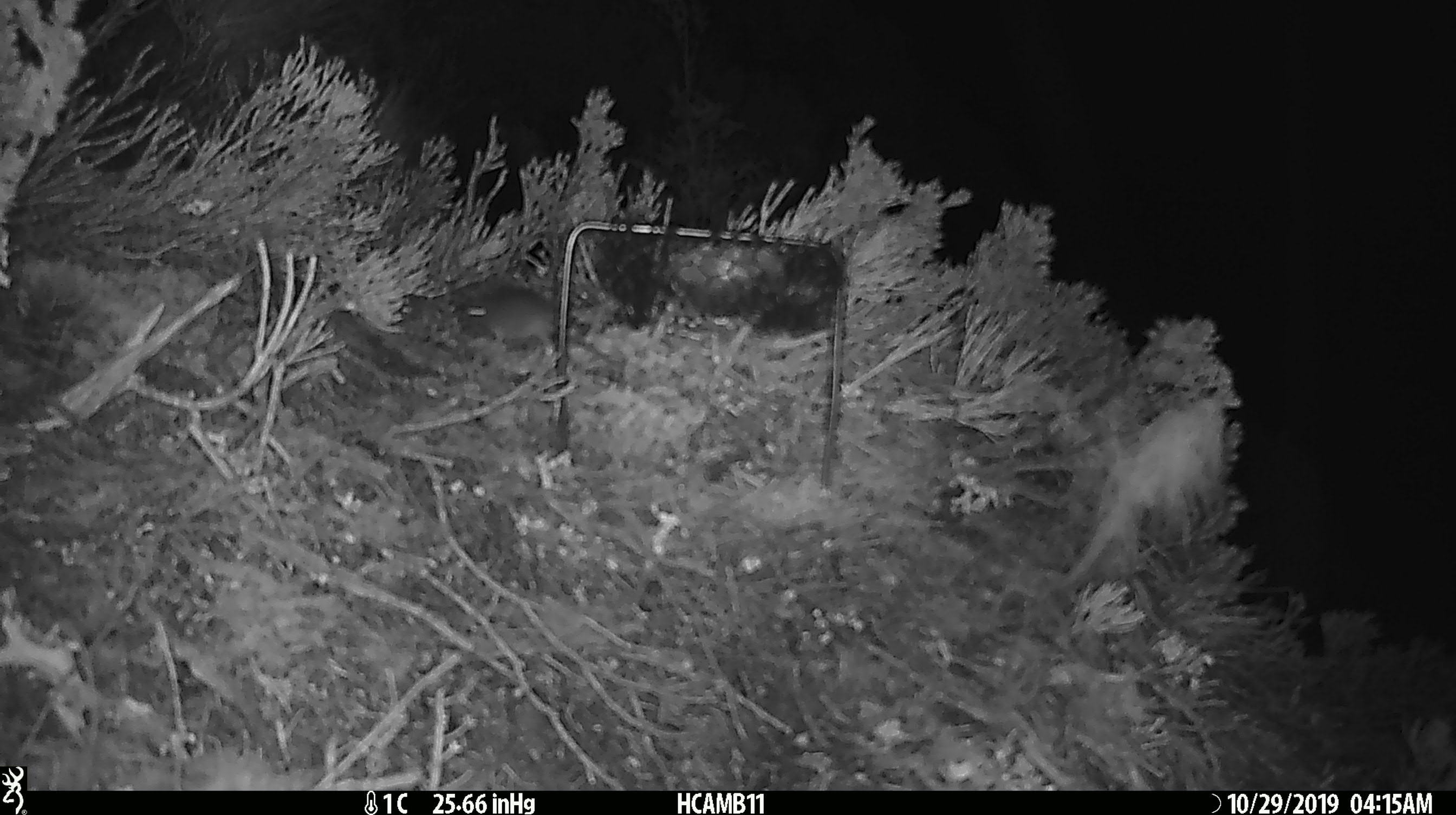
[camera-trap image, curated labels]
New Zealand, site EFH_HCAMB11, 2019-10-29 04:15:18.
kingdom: Animalia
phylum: Chordata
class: Mammalia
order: Rodentia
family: Muridae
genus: Mus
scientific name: Mus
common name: mouse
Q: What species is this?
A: Mouse (Mus).